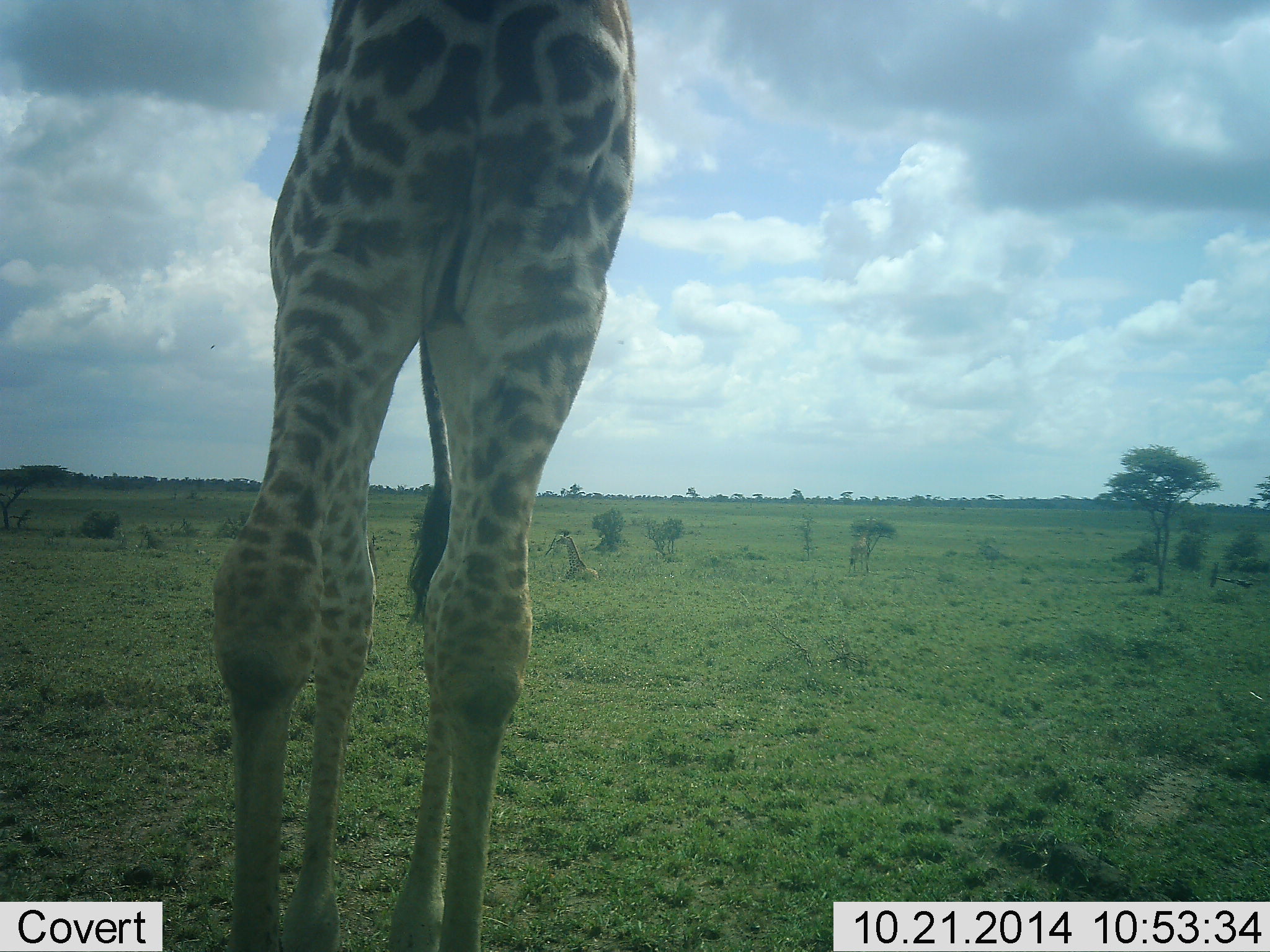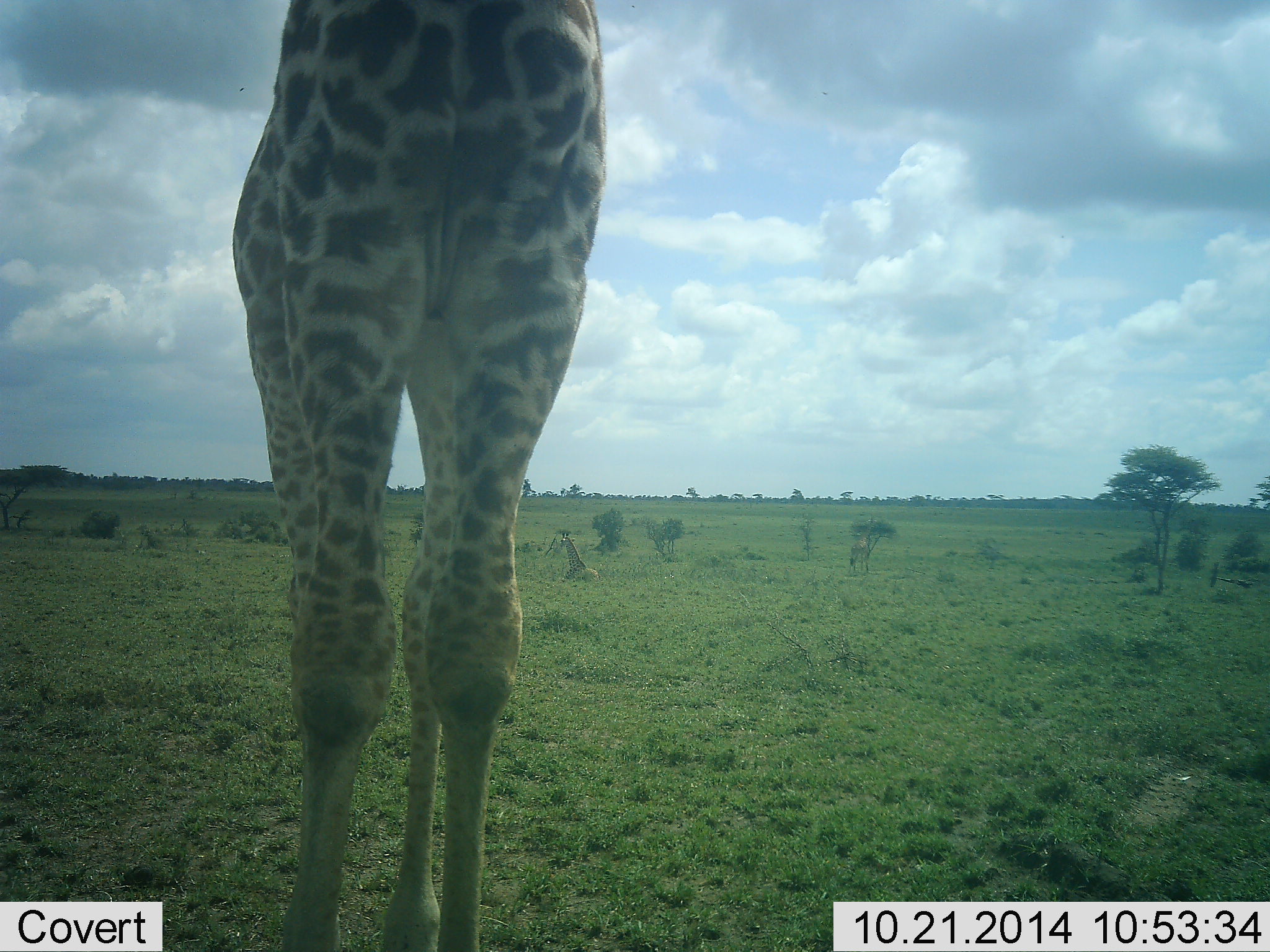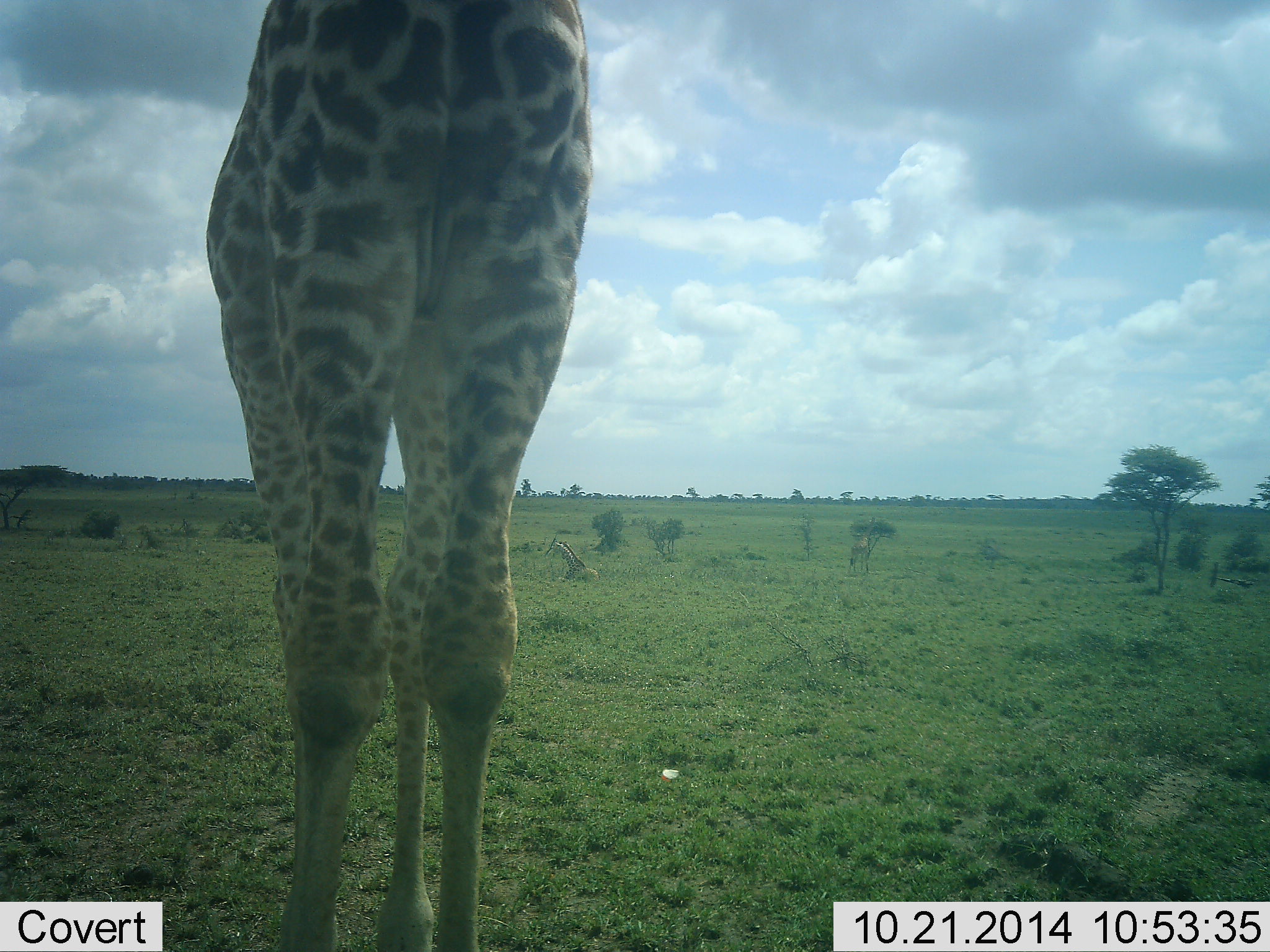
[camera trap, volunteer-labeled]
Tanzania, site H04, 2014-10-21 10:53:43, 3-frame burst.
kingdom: Animalia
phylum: Chordata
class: Mammalia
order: Artiodactyla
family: Giraffidae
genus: Giraffa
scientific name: Giraffa camelopardalis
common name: giraffe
Giraffe (Giraffa camelopardalis), count 2. Behavior (volunteer vote fractions): standing 82%, resting 64%, moving 18%, interacting 0%. Young present (vote fraction): 27%. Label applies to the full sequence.